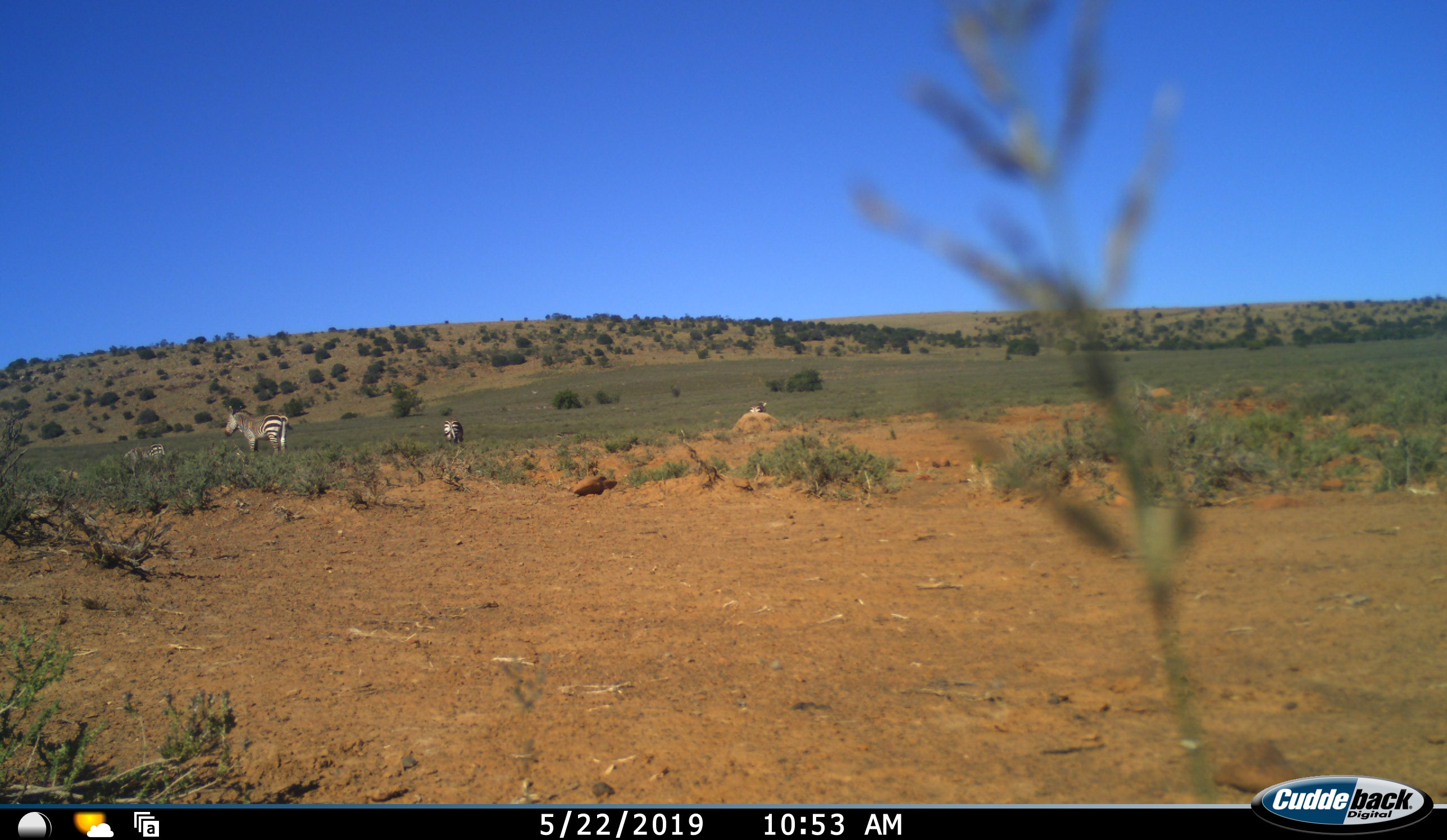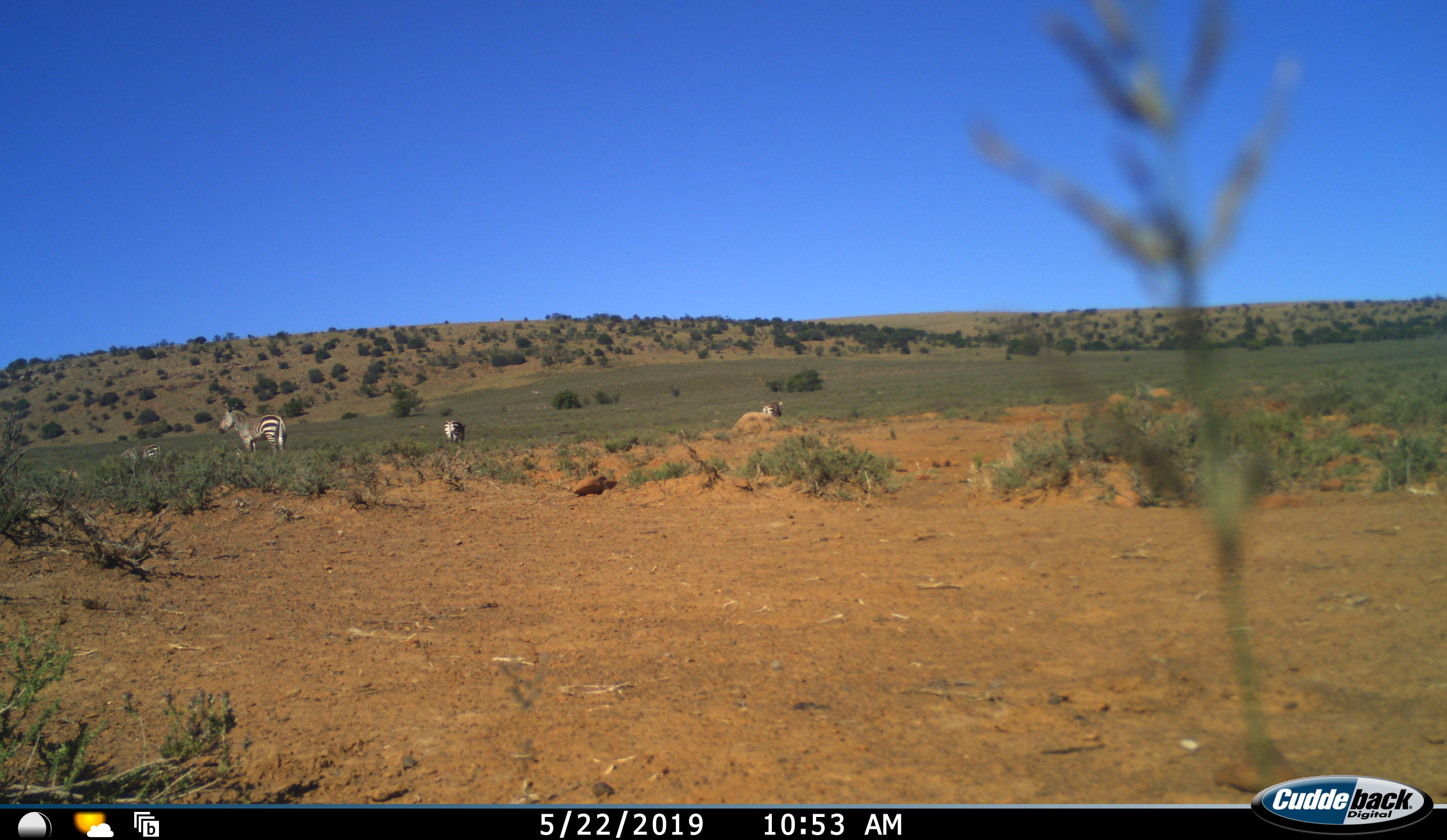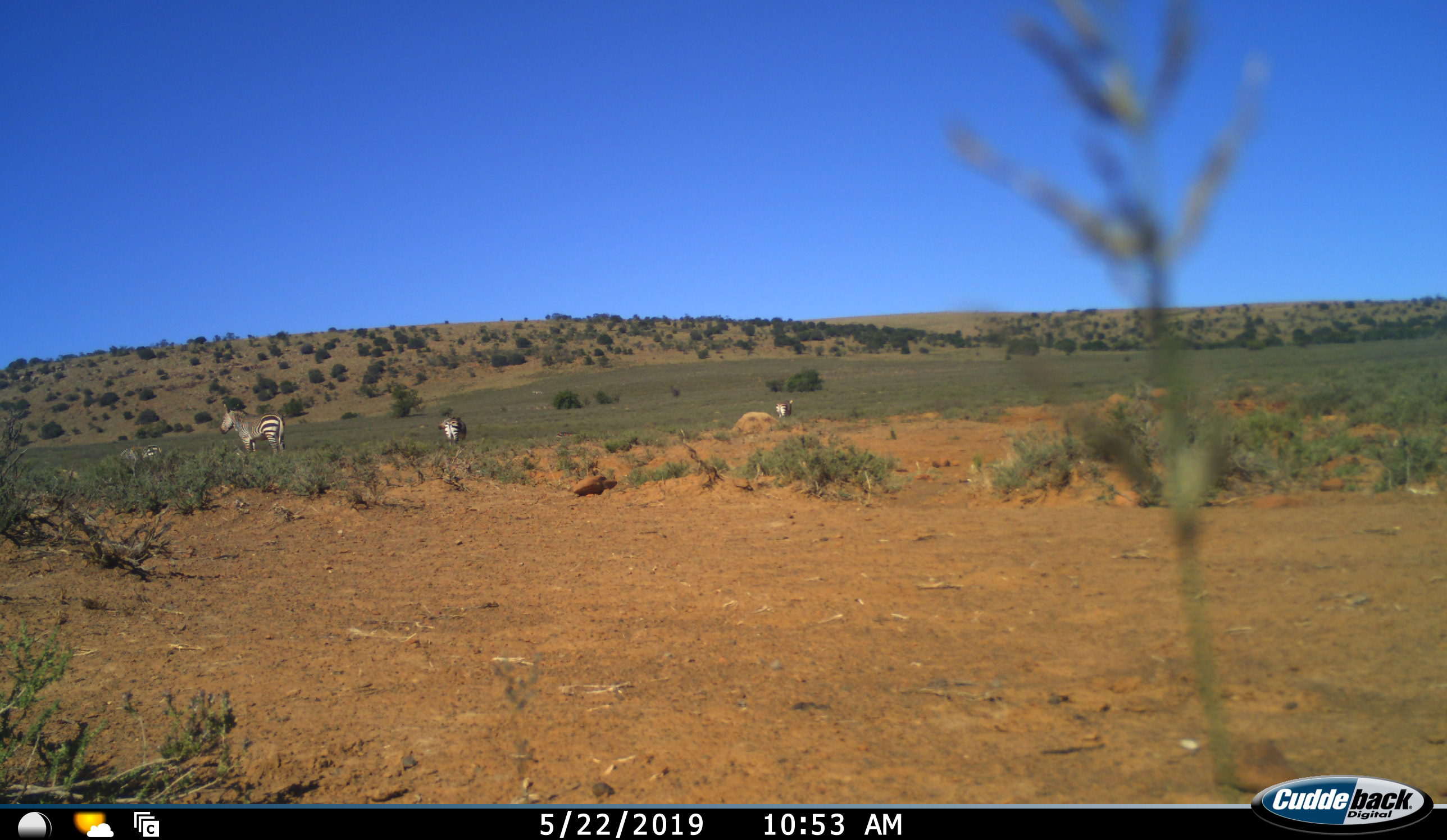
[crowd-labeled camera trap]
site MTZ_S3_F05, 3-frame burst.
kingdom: Animalia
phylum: Chordata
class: Mammalia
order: Perissodactyla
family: Equidae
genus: Equus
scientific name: Equus zebra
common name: mountain zebra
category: zebramountain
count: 4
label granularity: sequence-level